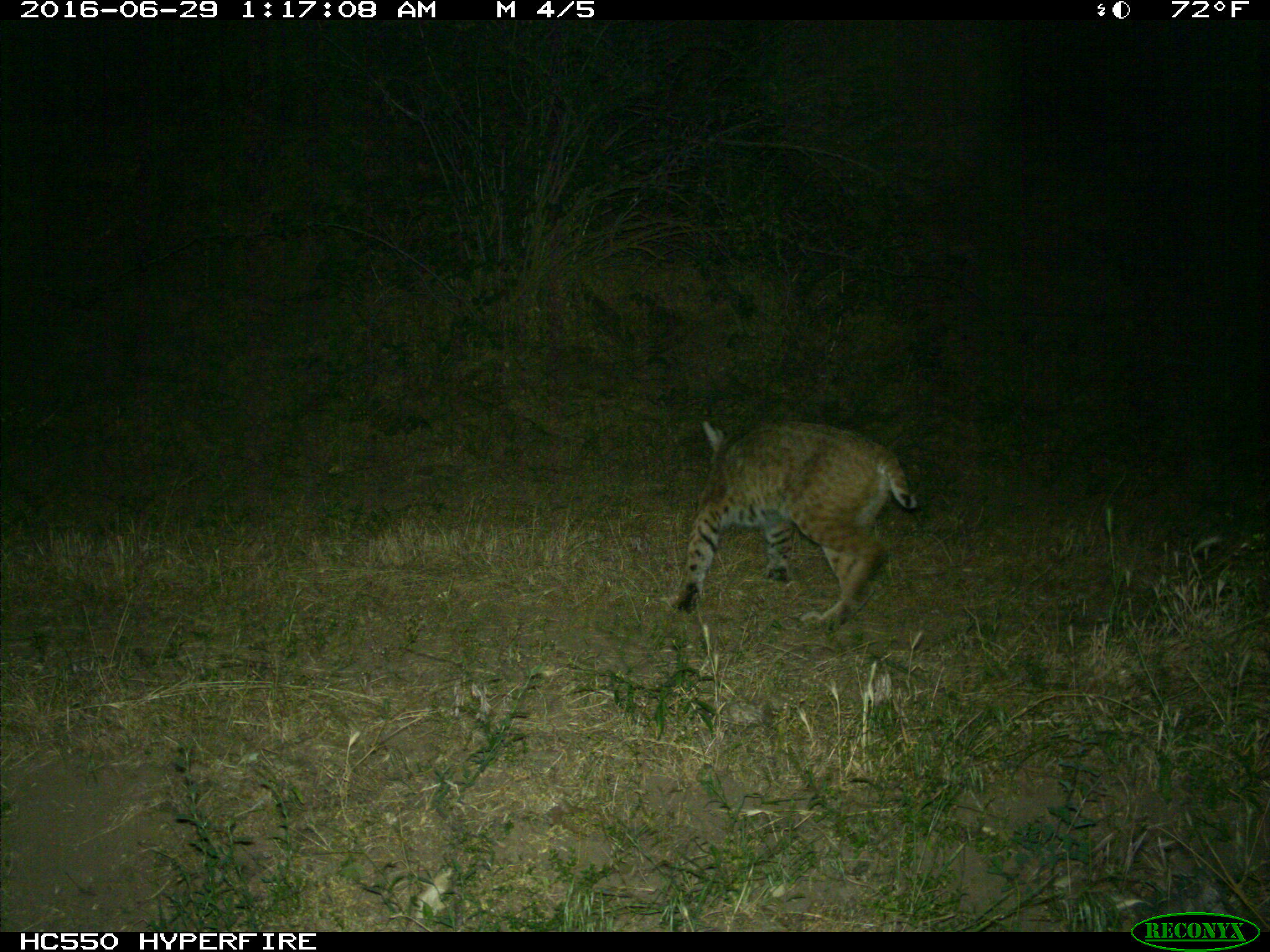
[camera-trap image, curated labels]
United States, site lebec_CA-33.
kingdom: Animalia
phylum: Chordata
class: Mammalia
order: Carnivora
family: Felidae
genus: Lynx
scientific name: Lynx rufus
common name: bobcat